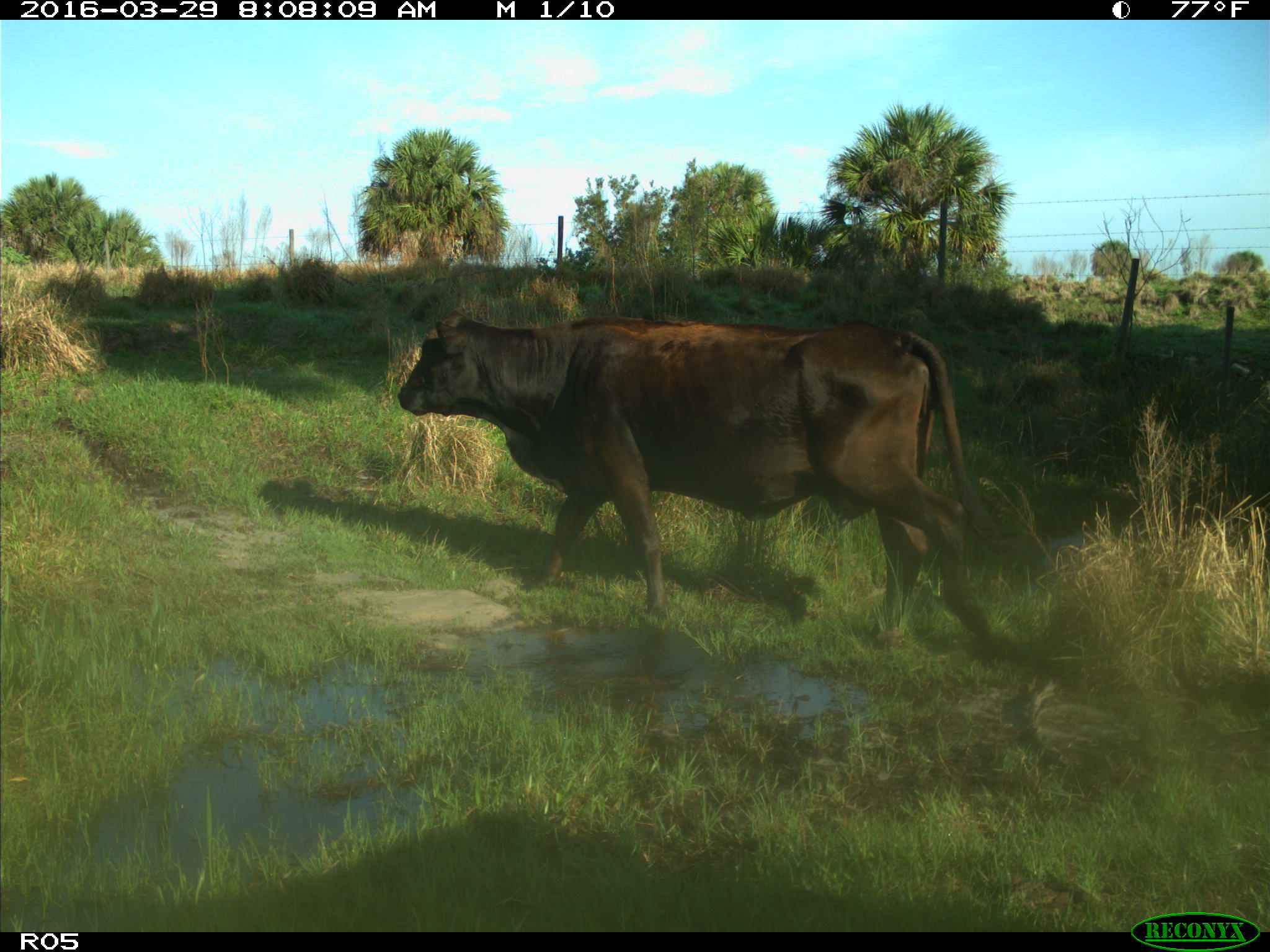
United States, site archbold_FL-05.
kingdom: Animalia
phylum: Chordata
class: Mammalia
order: Artiodactyla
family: Bovidae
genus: Bos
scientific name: Bos taurus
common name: domestic cow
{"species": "Bos taurus (domestic cow)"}